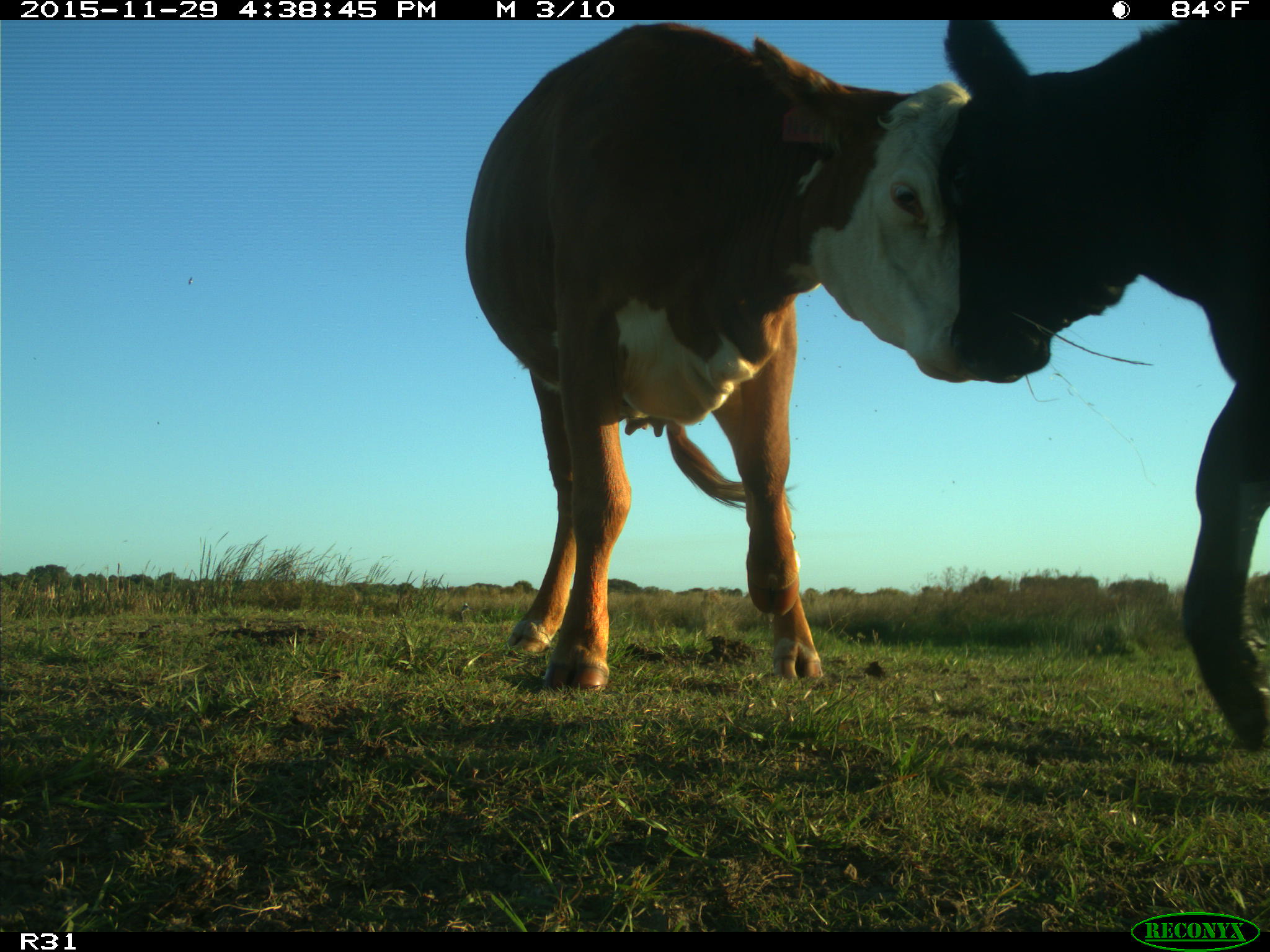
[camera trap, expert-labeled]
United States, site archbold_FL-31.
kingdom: Animalia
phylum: Chordata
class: Mammalia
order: Artiodactyla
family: Bovidae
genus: Bos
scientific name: Bos taurus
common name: domestic cow